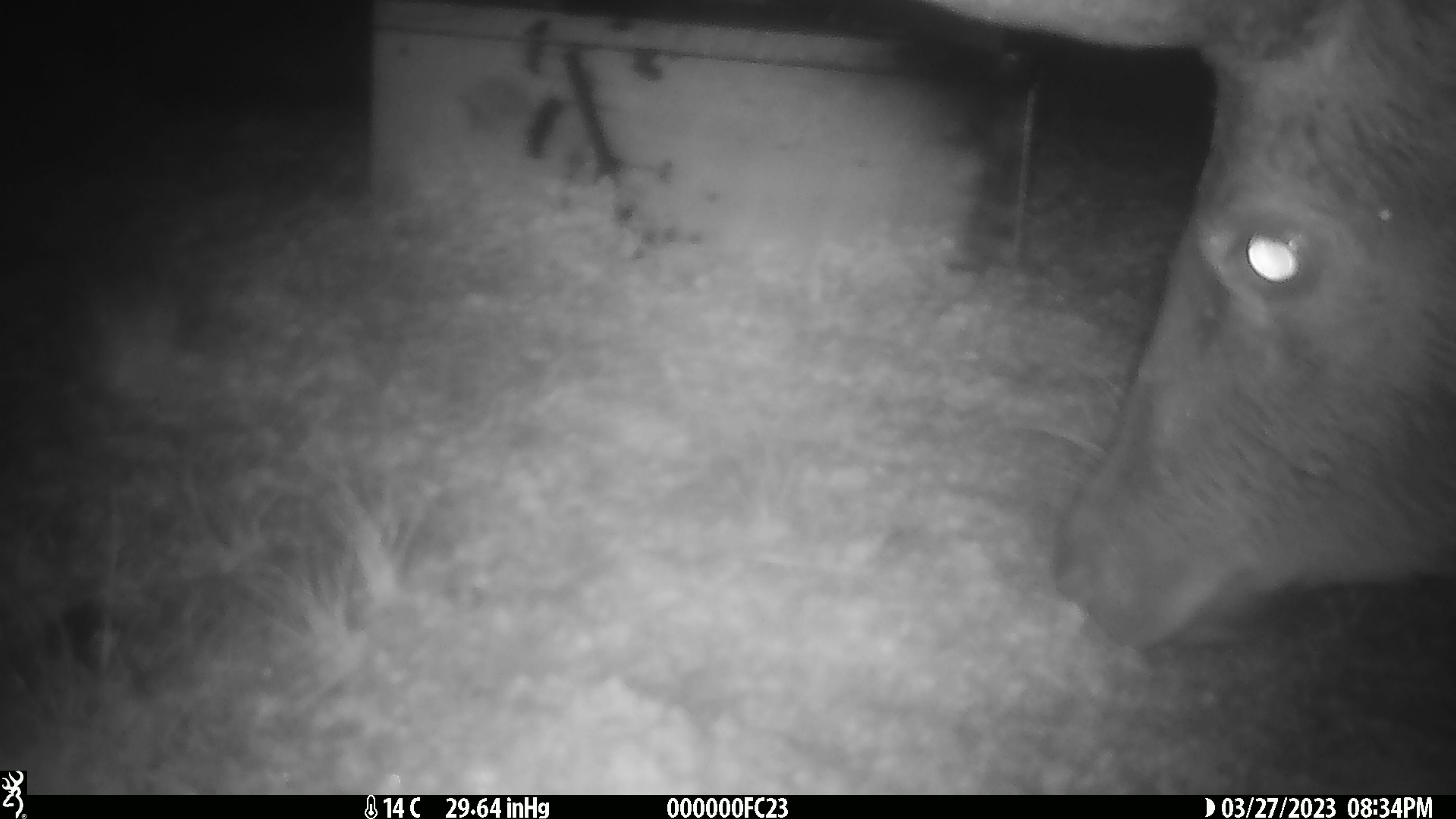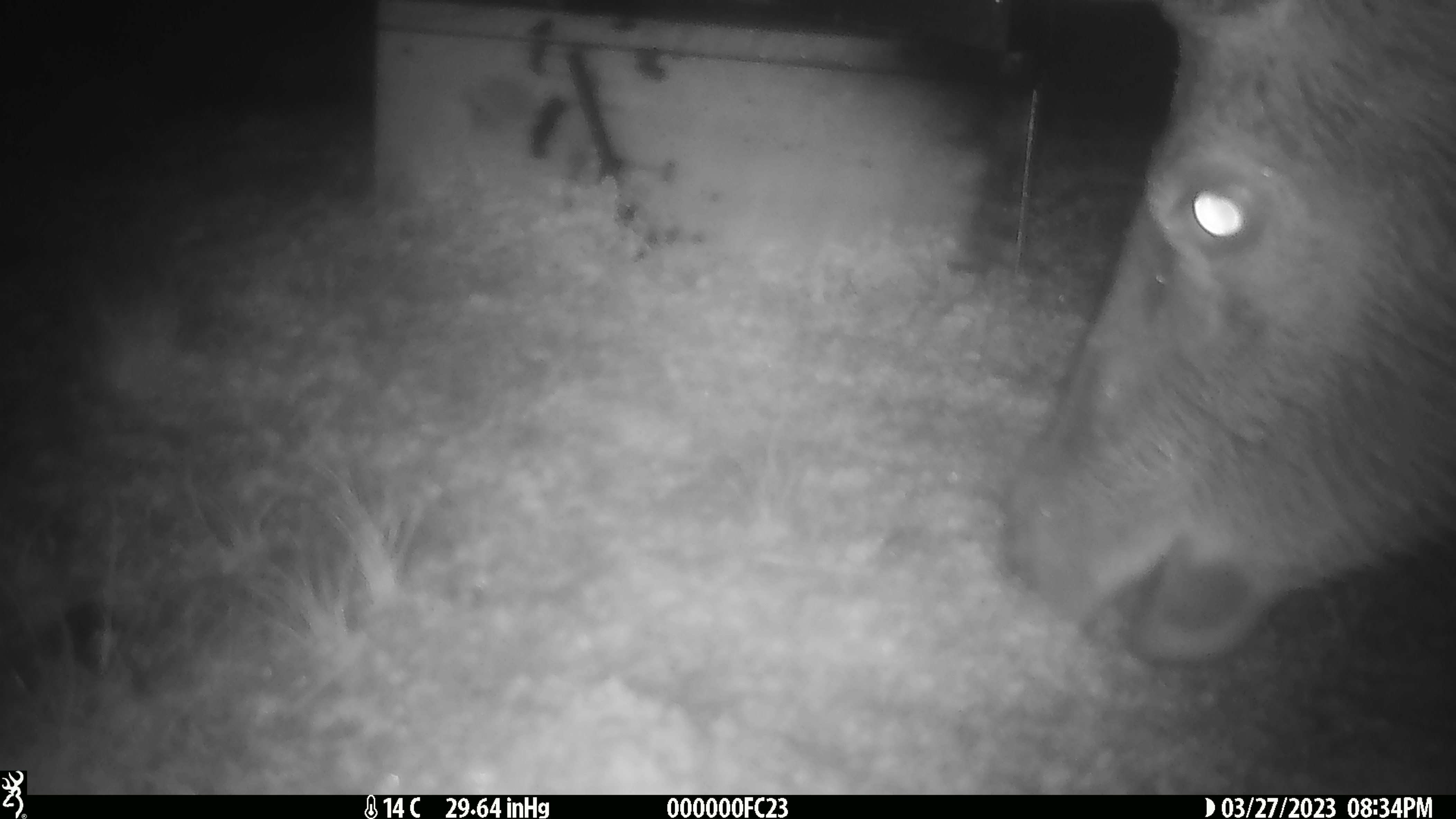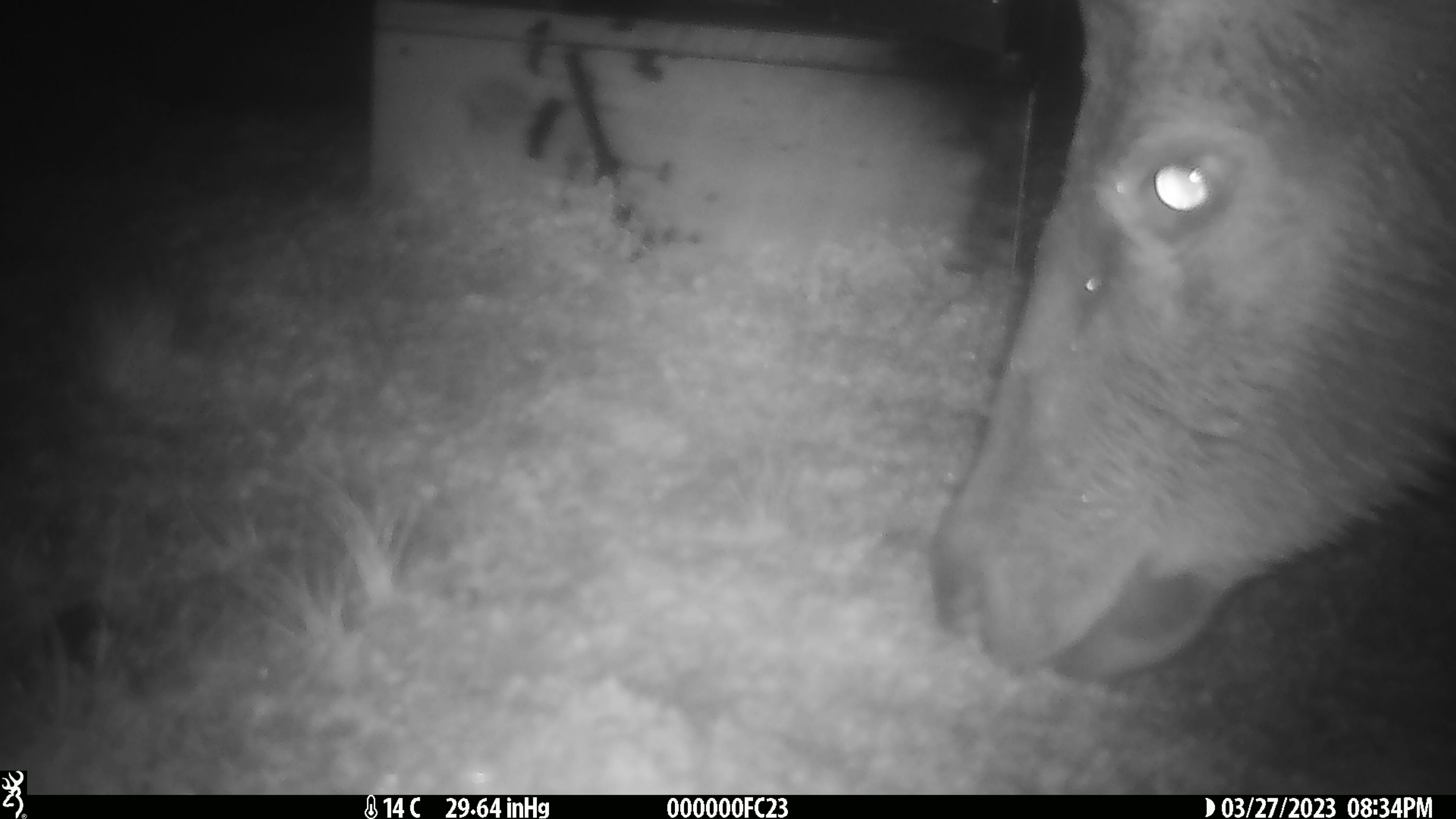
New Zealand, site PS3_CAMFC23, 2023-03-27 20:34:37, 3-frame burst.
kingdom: Animalia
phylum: Chordata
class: Mammalia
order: Artiodactyla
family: Cervidae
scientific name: Cervidae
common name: deer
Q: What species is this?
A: Deer (Cervidae).